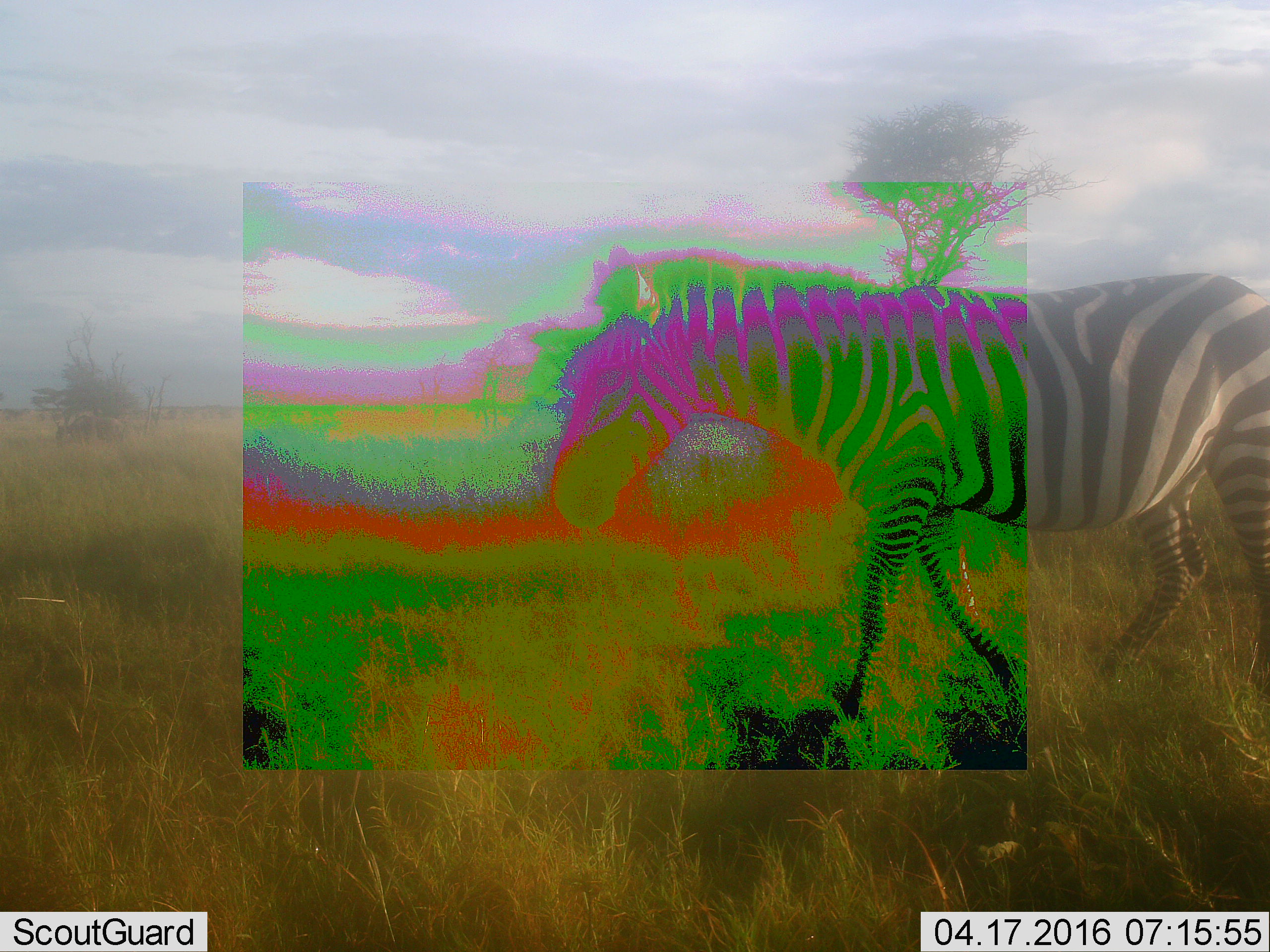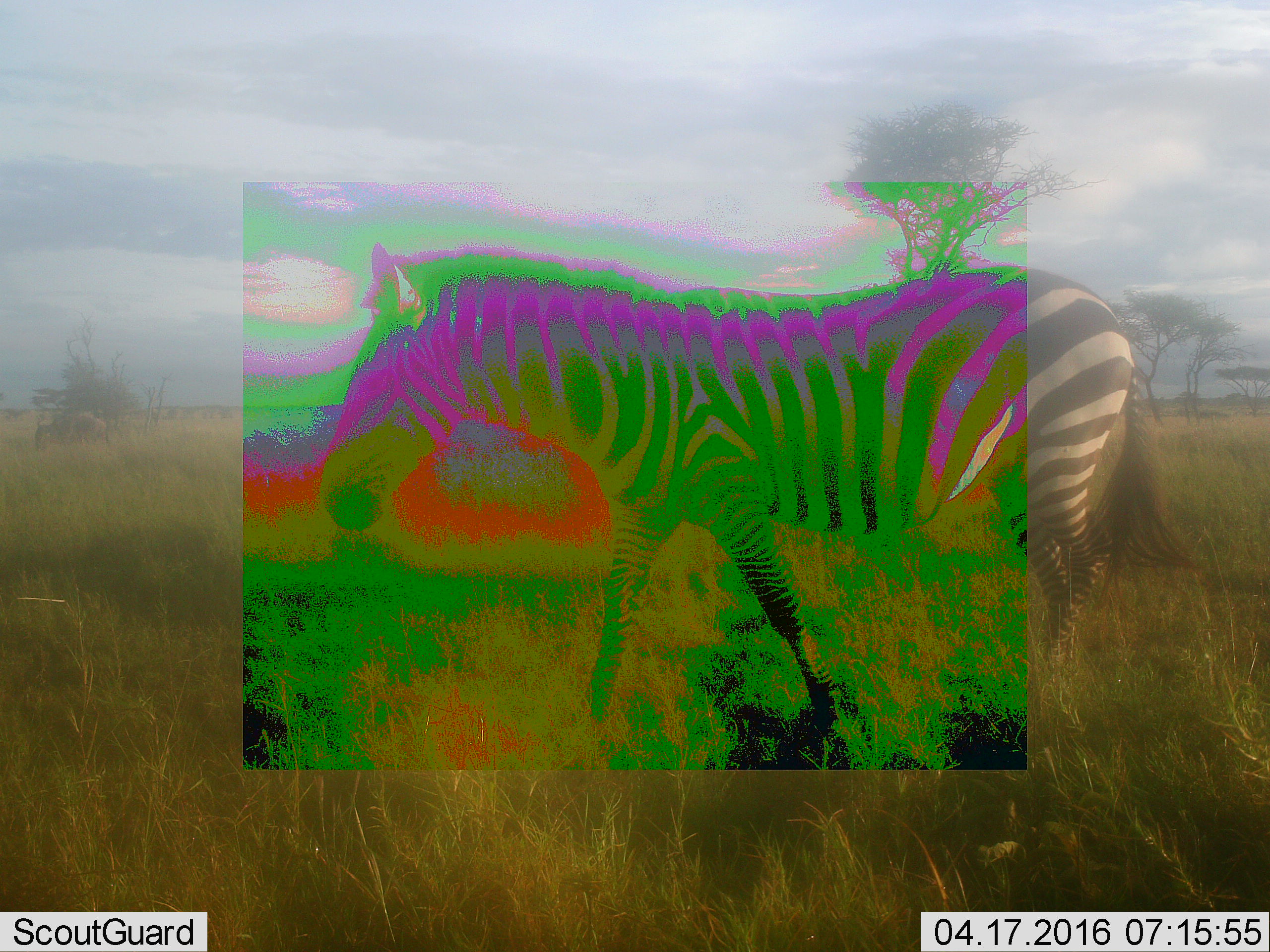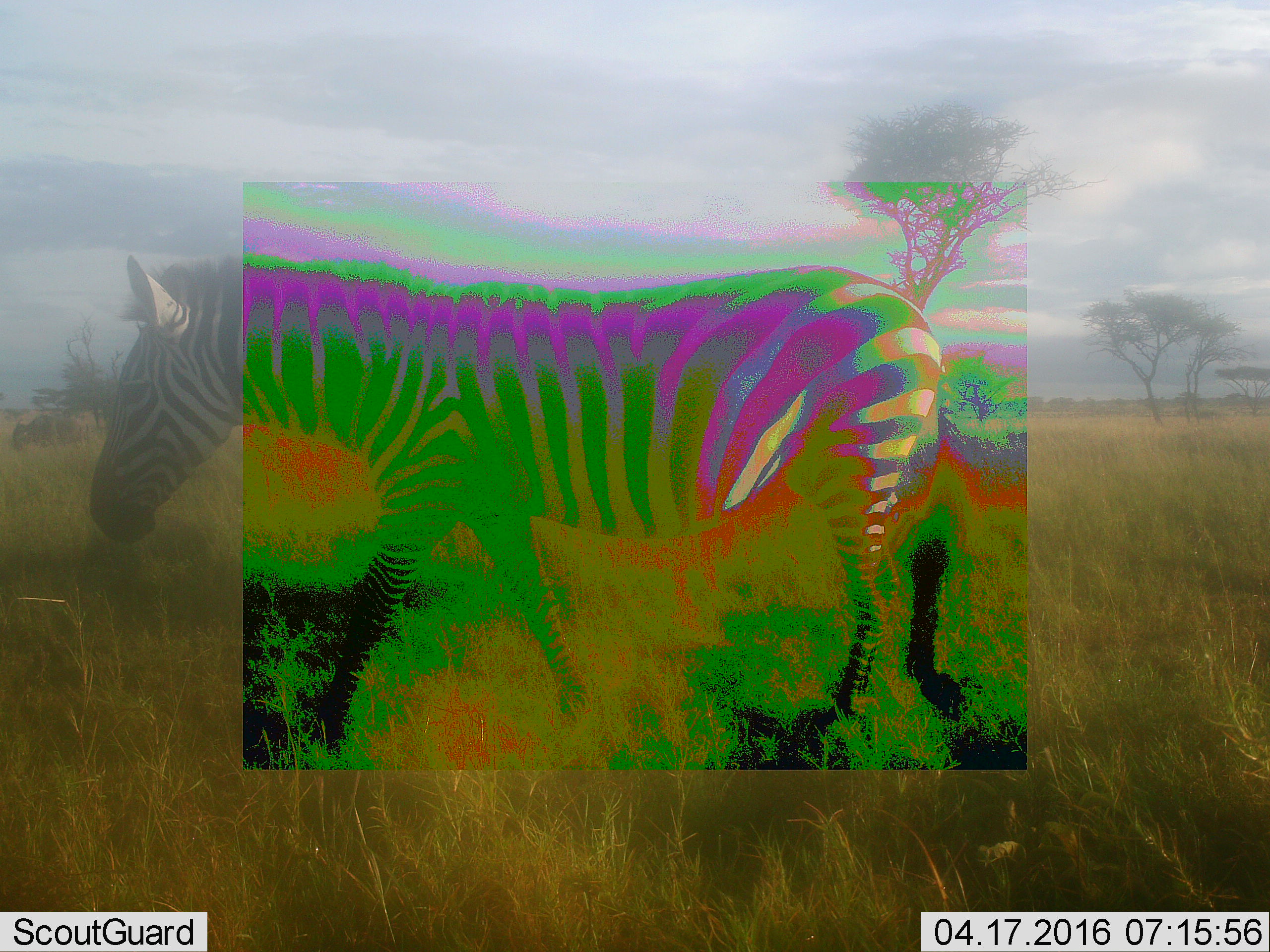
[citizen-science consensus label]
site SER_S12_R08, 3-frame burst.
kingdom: Animalia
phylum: Chordata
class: Mammalia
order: Perissodactyla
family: Equidae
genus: Equus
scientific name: Equus quagga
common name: plains zebra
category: zebraplains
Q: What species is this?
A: Zebraplains (plains zebra) (Equus quagga).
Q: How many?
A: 1.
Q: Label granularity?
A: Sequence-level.